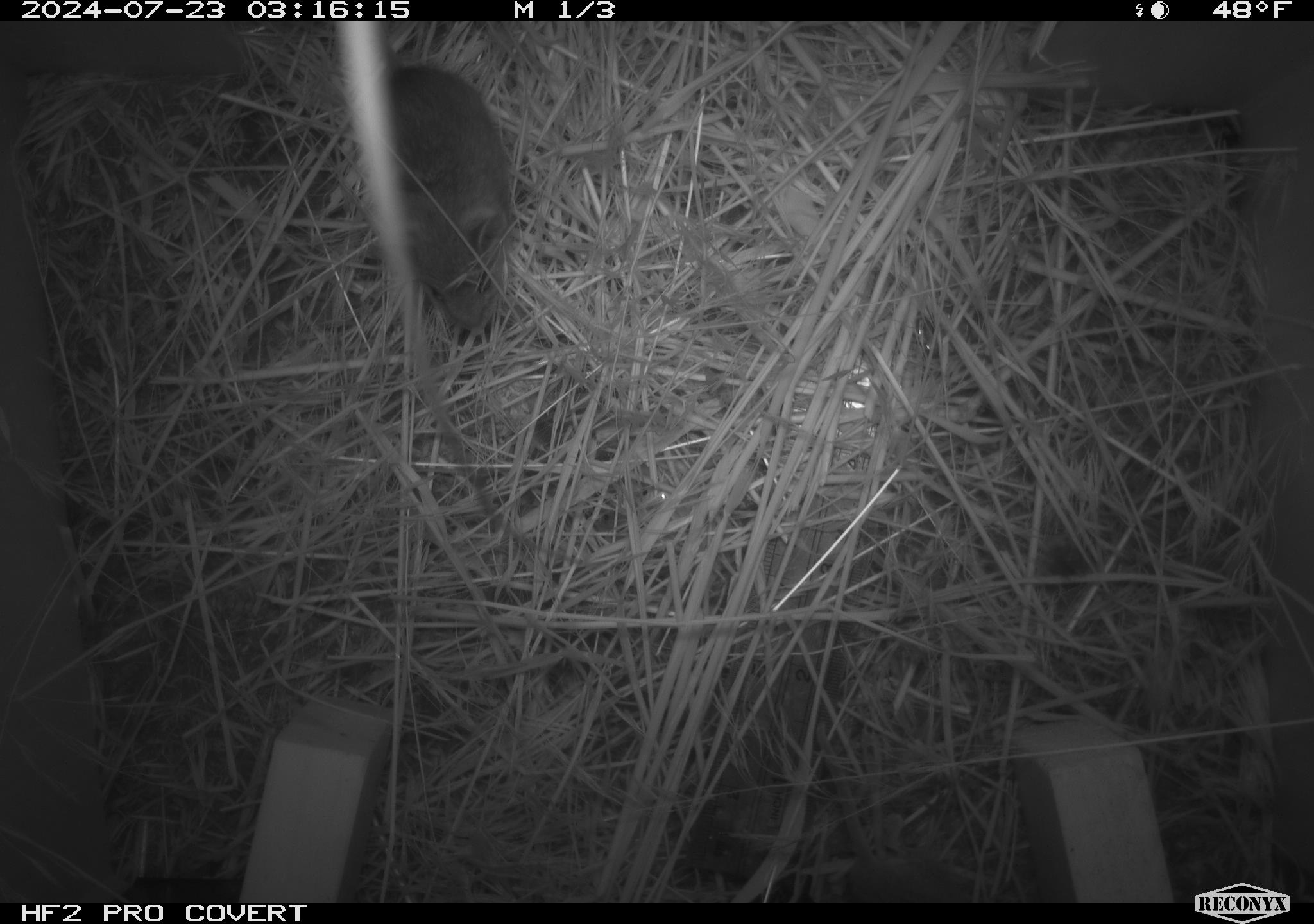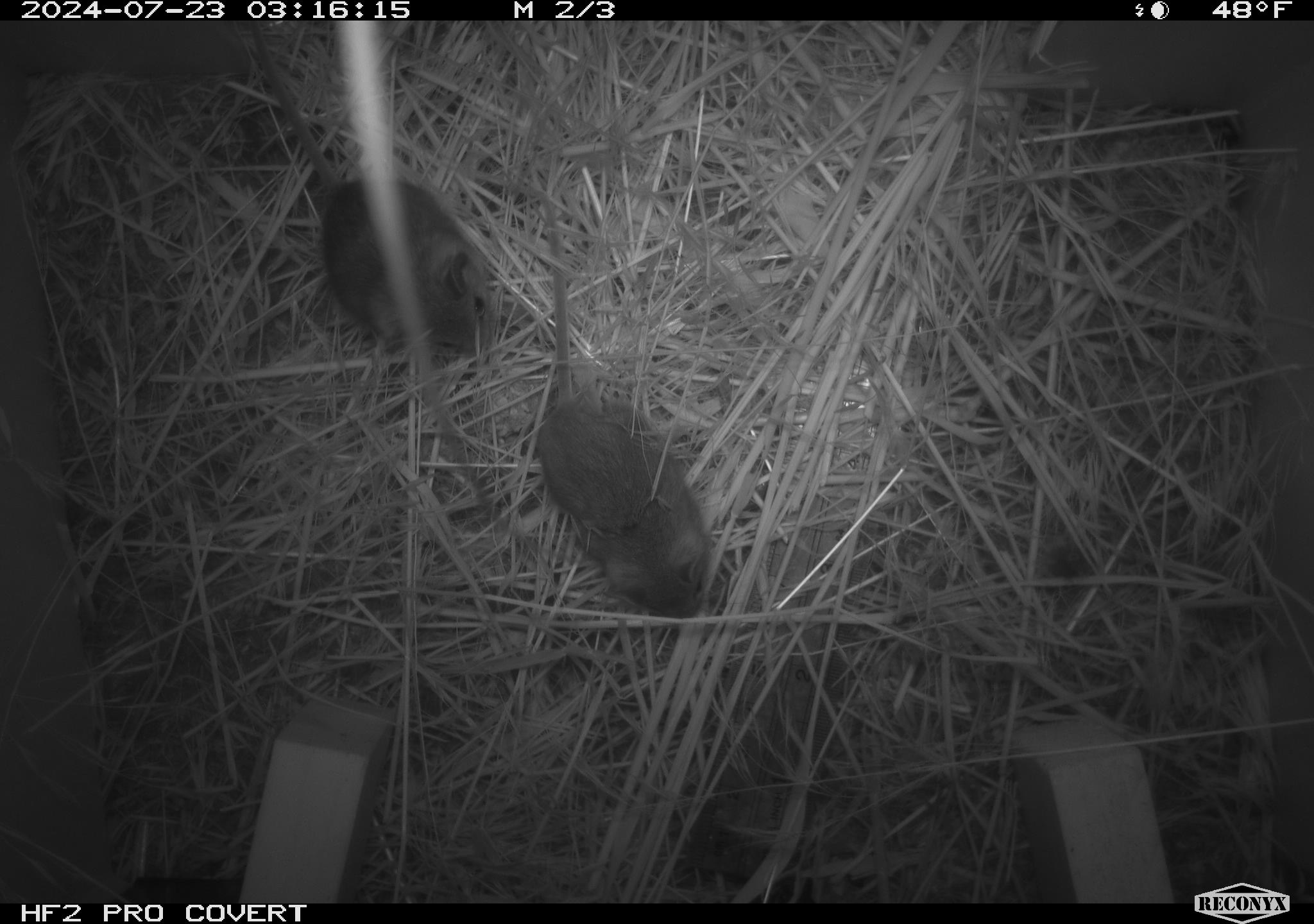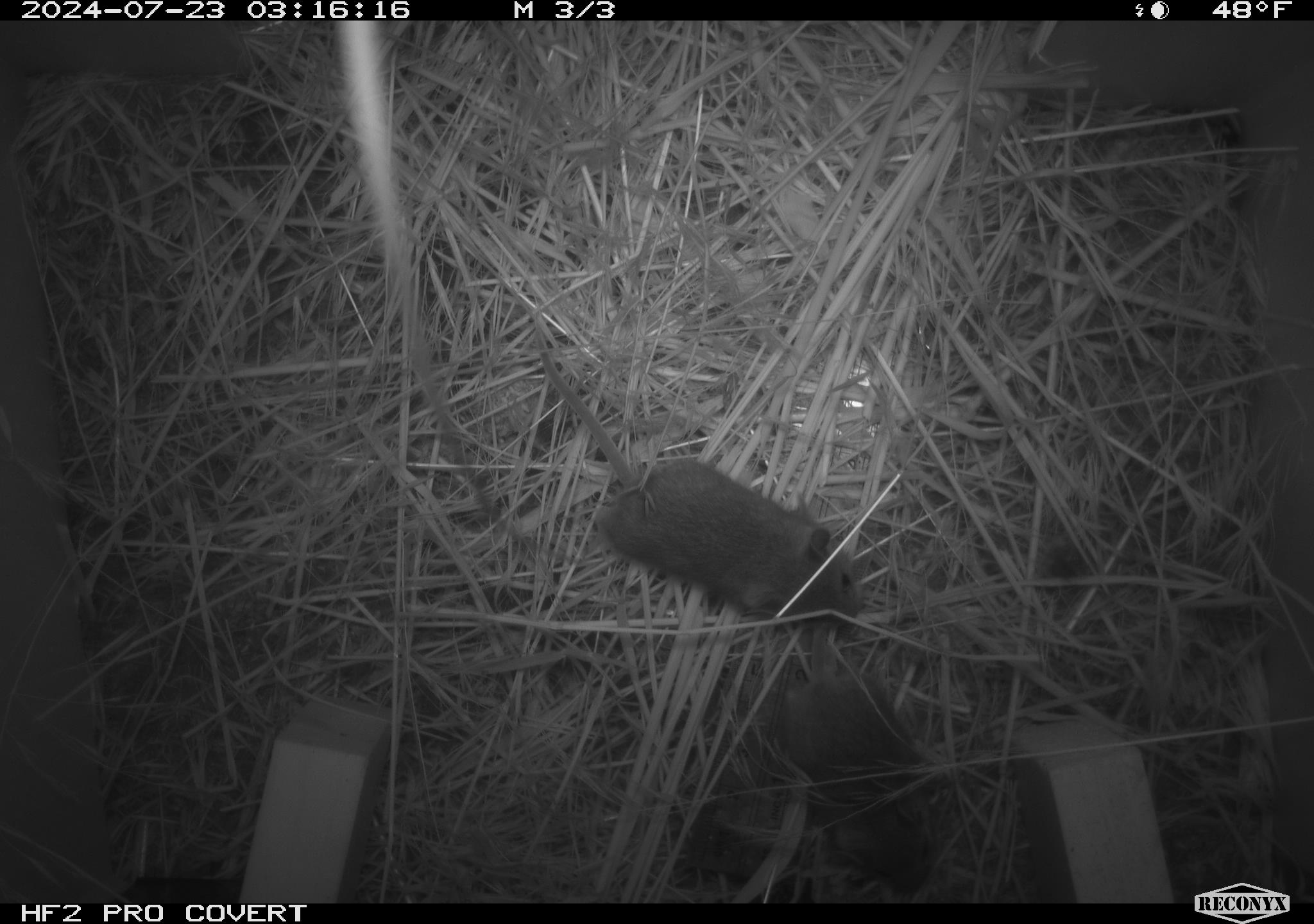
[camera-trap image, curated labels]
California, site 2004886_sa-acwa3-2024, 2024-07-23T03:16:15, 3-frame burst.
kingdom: Animalia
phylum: Chordata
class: Mammalia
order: Rodentia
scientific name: Rodentia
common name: mouse species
Mouse species (Rodentia).